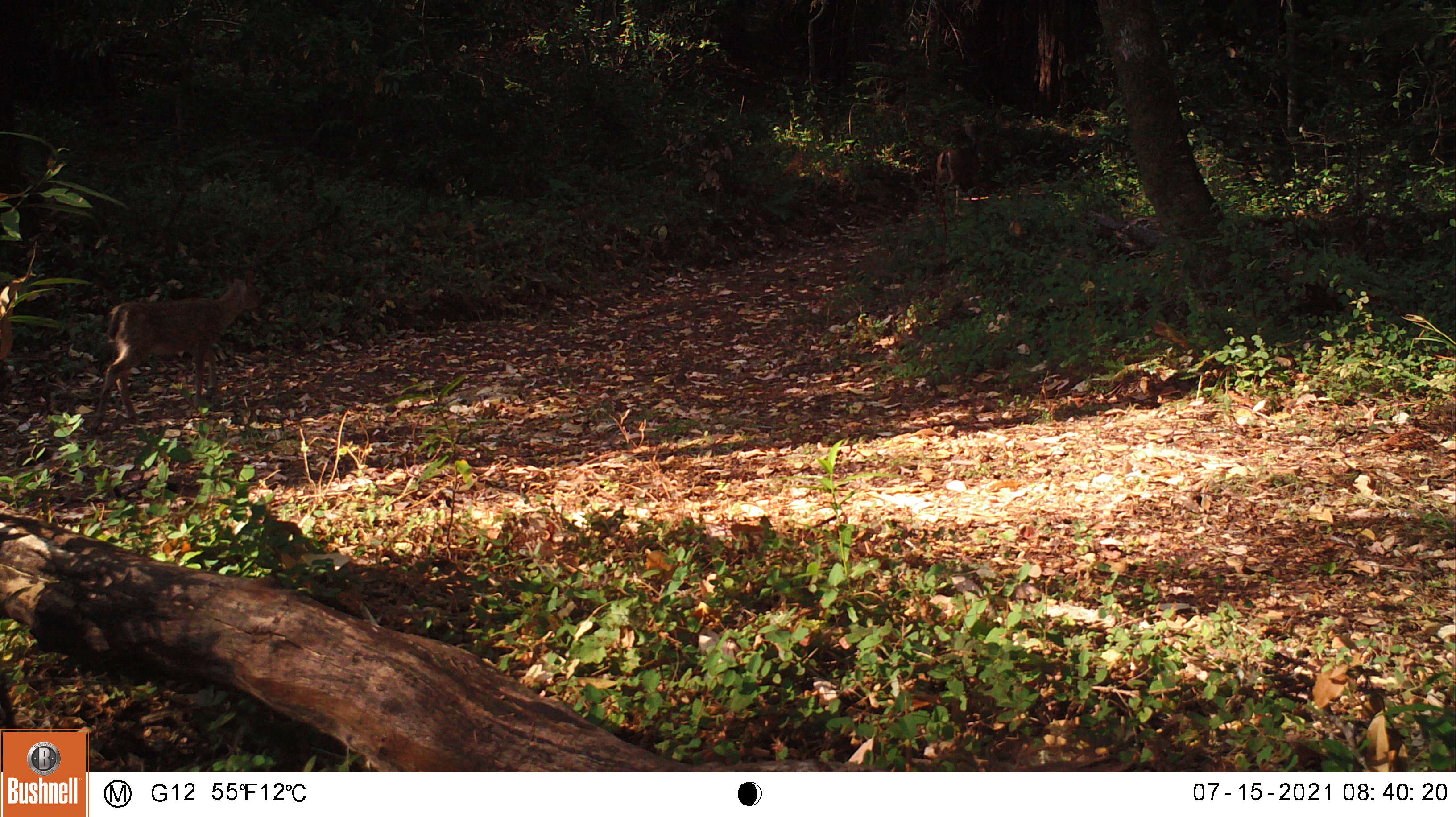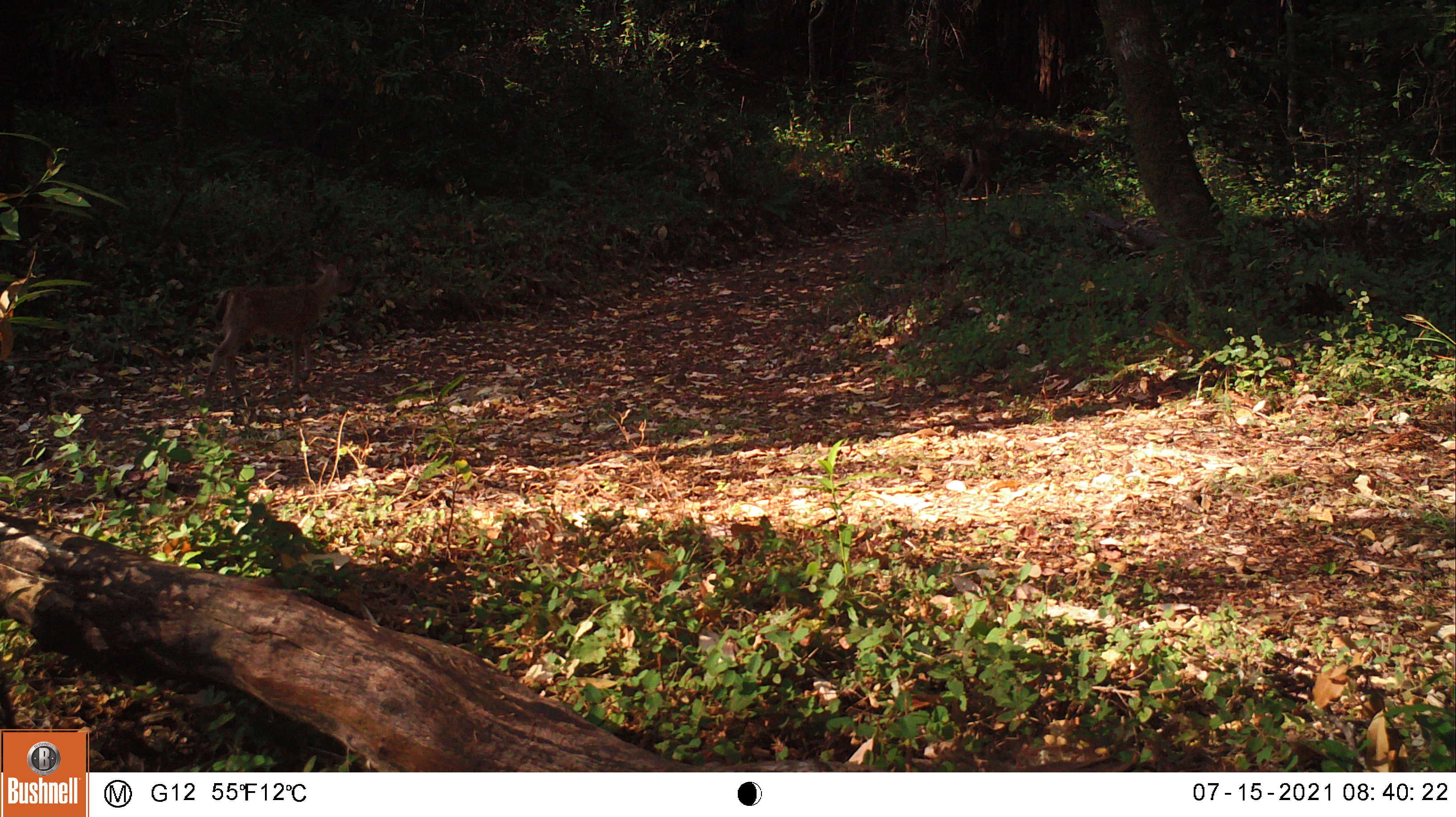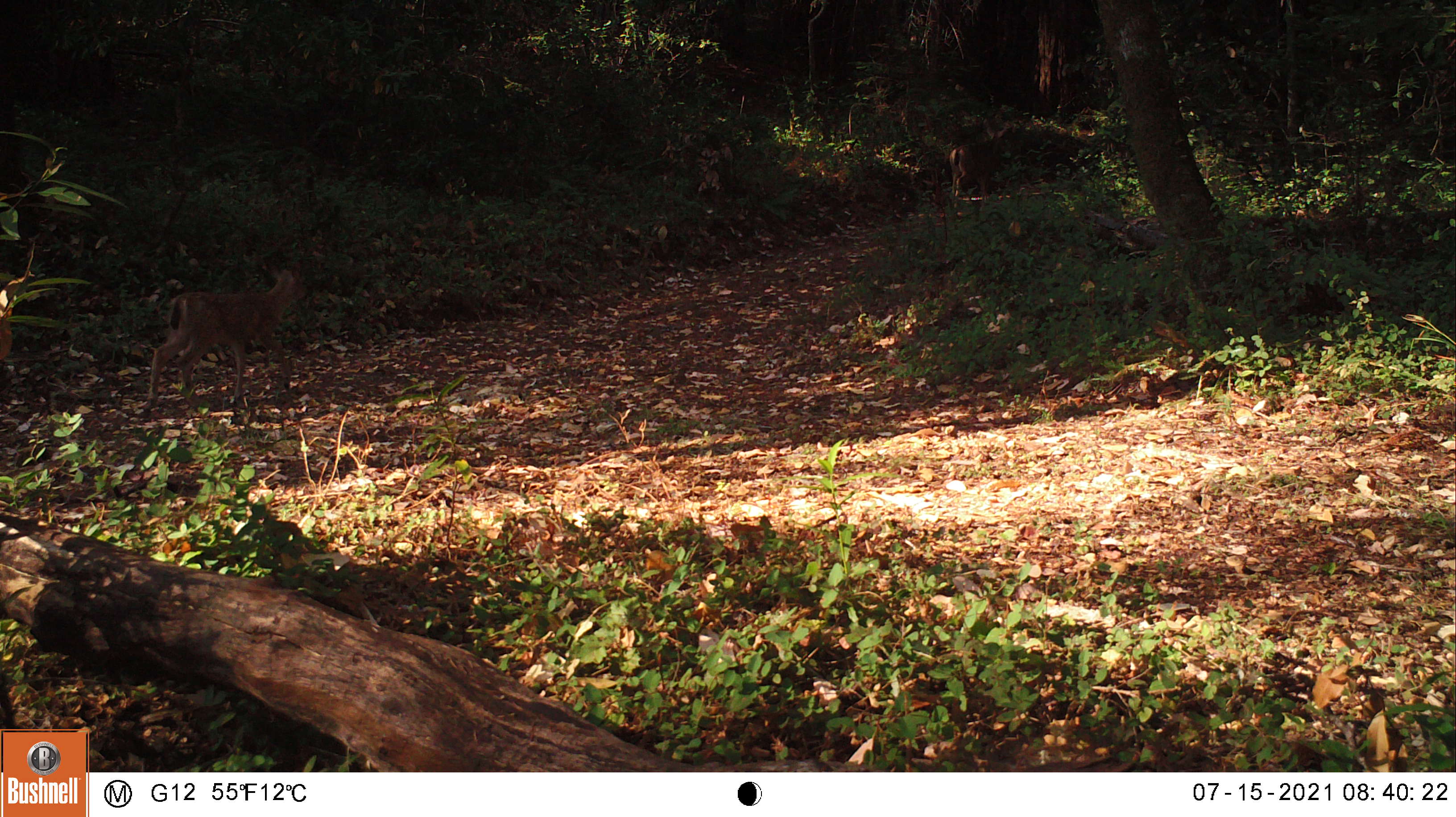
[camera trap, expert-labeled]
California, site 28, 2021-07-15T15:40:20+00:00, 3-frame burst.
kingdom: Animalia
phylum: Chordata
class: Mammalia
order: Artiodactyla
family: Cervidae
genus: Odocoileus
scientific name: Odocoileus hemionus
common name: mule deer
Mule deer (Odocoileus hemionus).